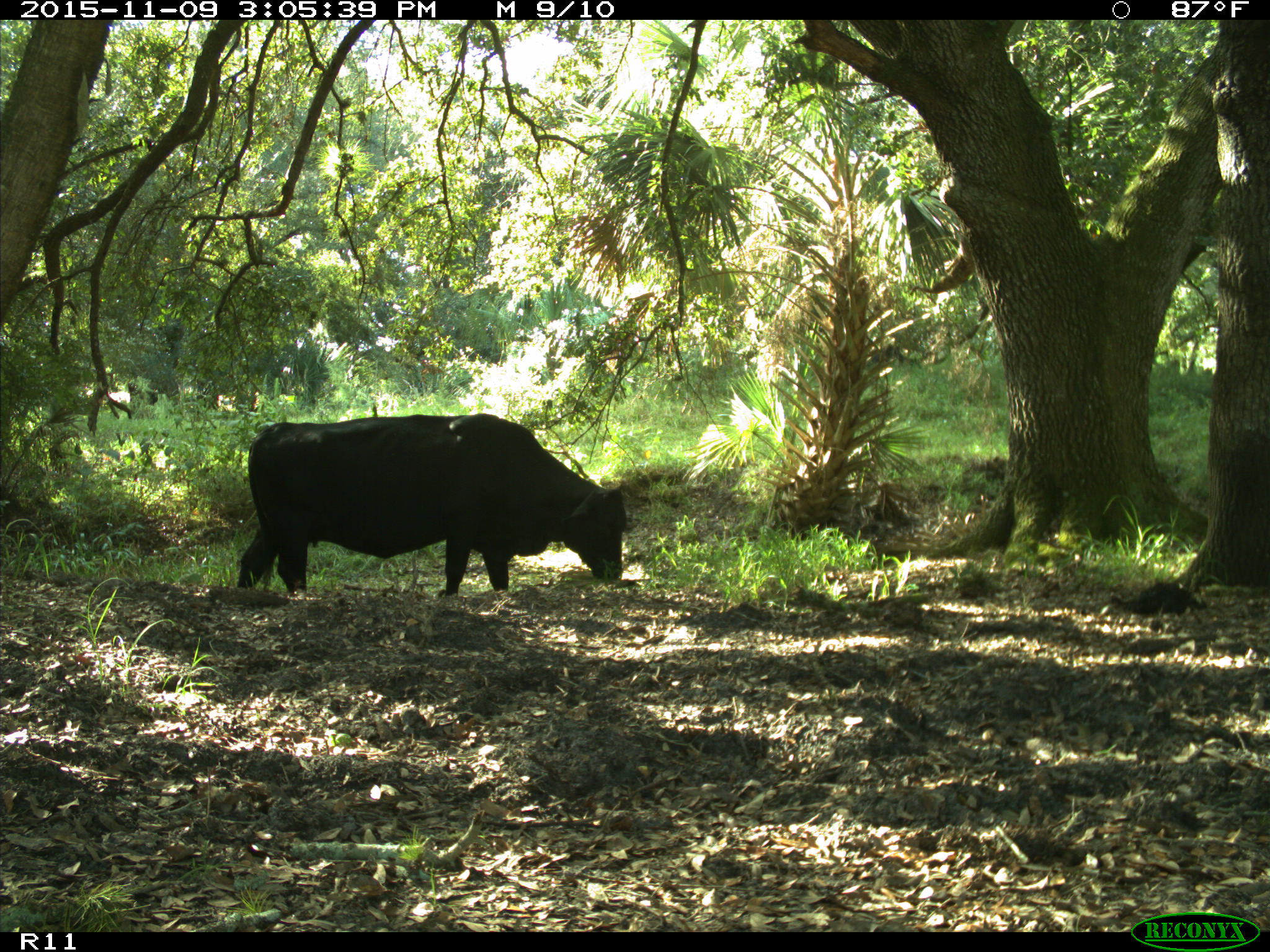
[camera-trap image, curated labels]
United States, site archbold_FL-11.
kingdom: Animalia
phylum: Chordata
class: Mammalia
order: Artiodactyla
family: Bovidae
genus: Bos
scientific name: Bos taurus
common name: domestic cow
Bos taurus (domestic cow).